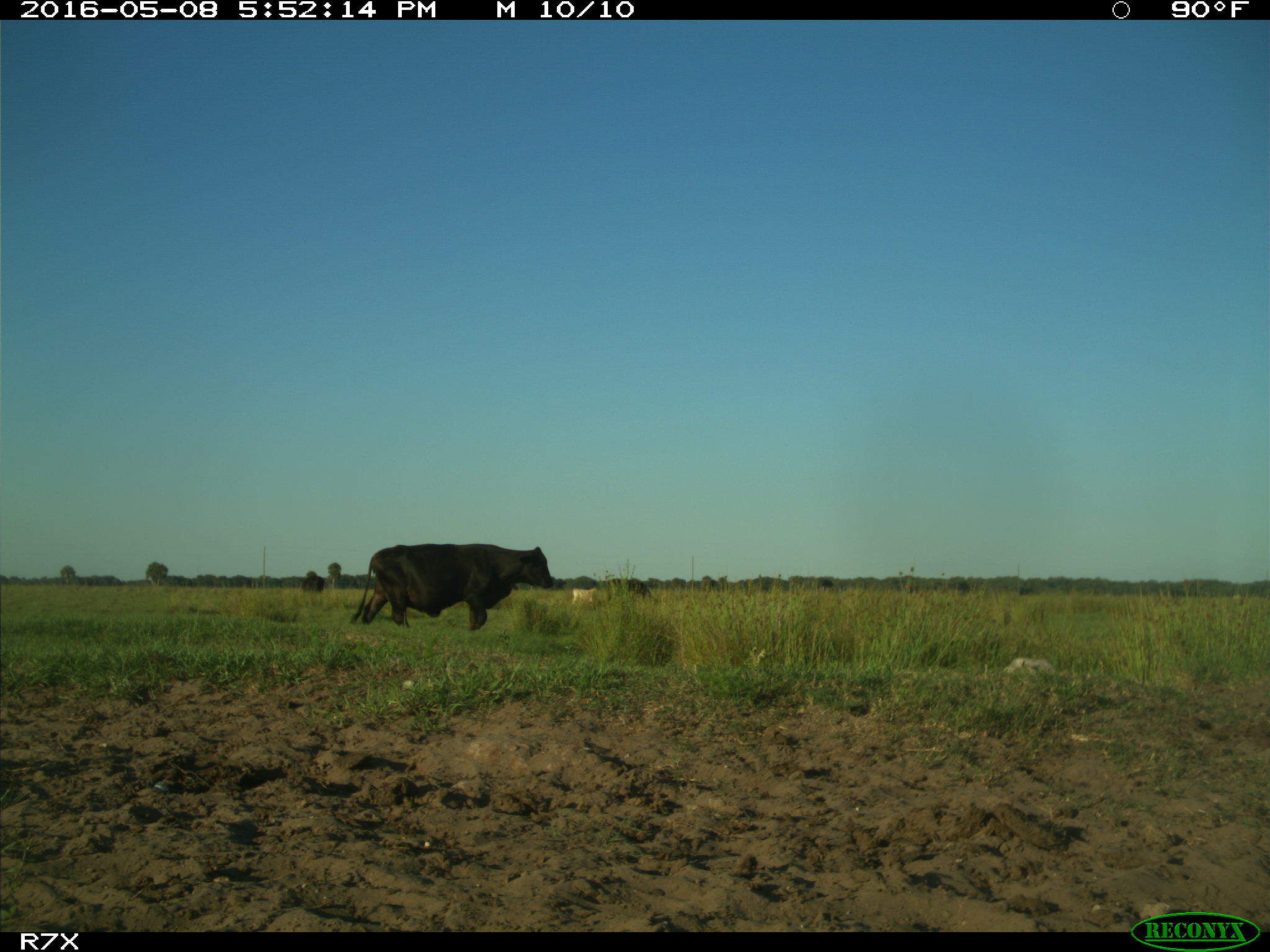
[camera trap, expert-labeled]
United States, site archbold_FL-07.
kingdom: Animalia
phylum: Chordata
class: Mammalia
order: Artiodactyla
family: Bovidae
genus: Bos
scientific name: Bos taurus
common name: domestic cow